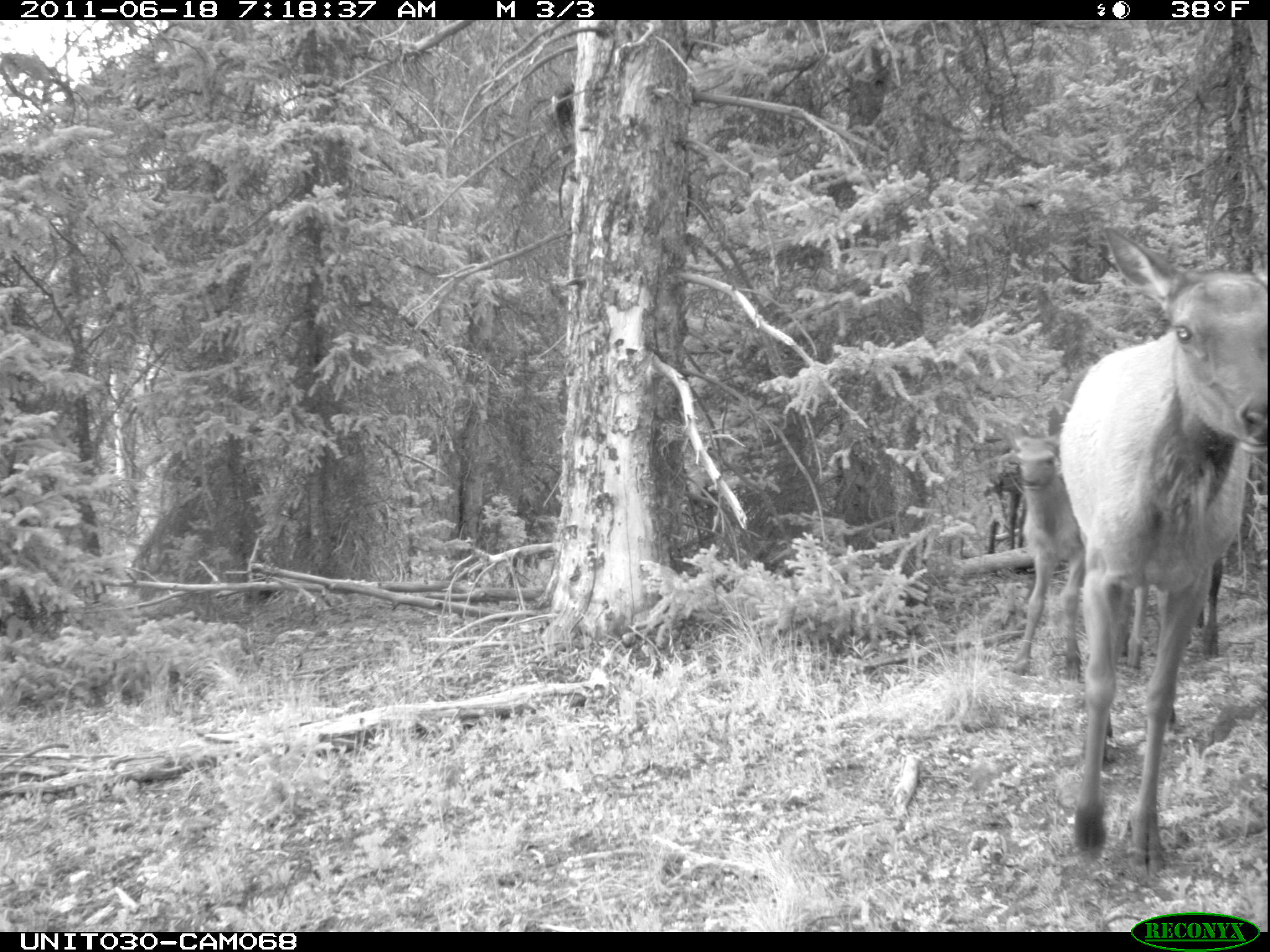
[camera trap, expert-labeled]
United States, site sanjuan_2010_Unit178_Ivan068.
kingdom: Animalia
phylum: Chordata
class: Mammalia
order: Artiodactyla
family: Cervidae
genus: Cervus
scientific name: Cervus elaphus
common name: red deer